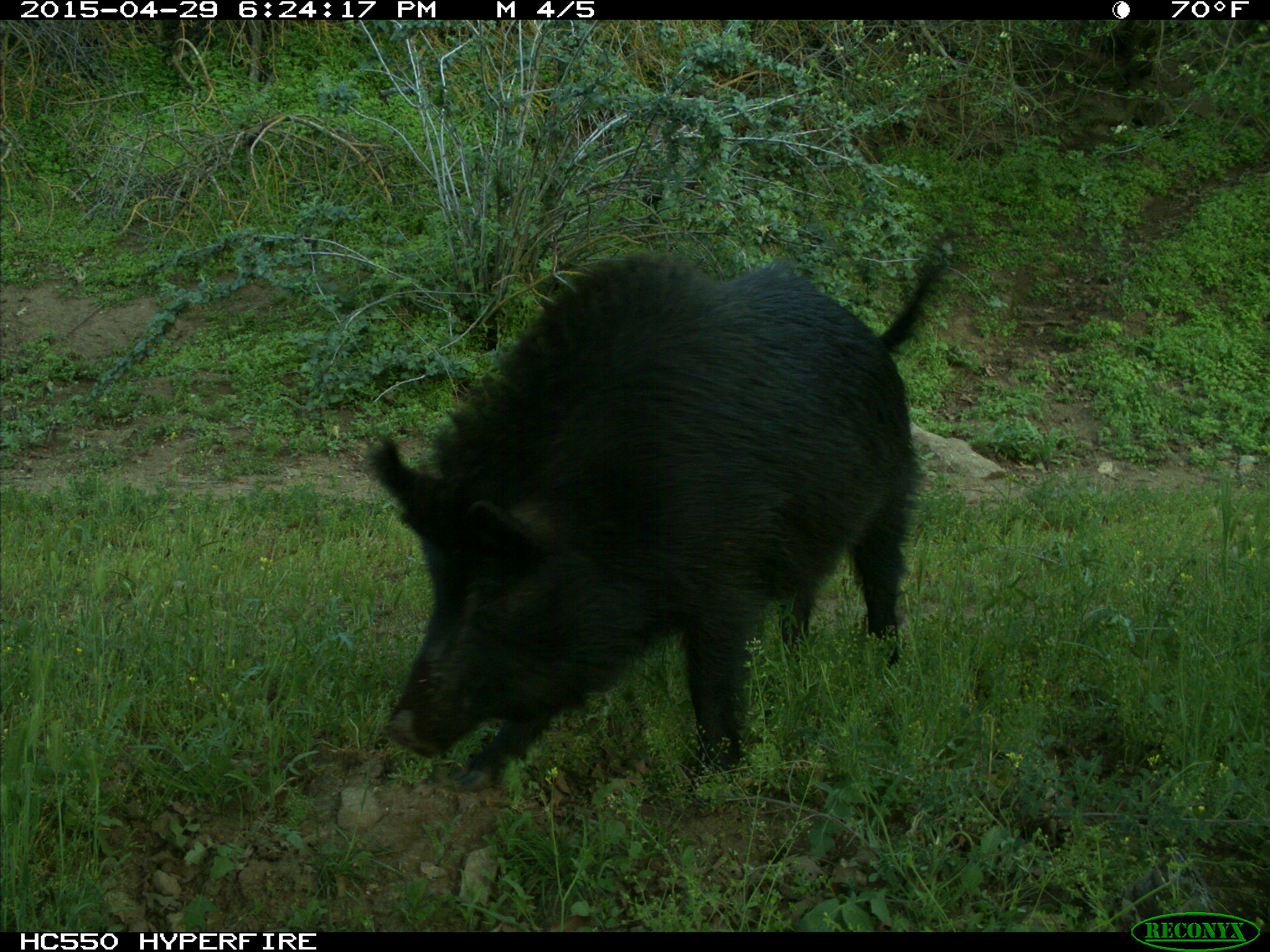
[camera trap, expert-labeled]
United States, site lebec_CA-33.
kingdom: Animalia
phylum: Chordata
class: Mammalia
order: Artiodactyla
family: Suidae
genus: Sus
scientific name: Sus scrofa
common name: wild boar